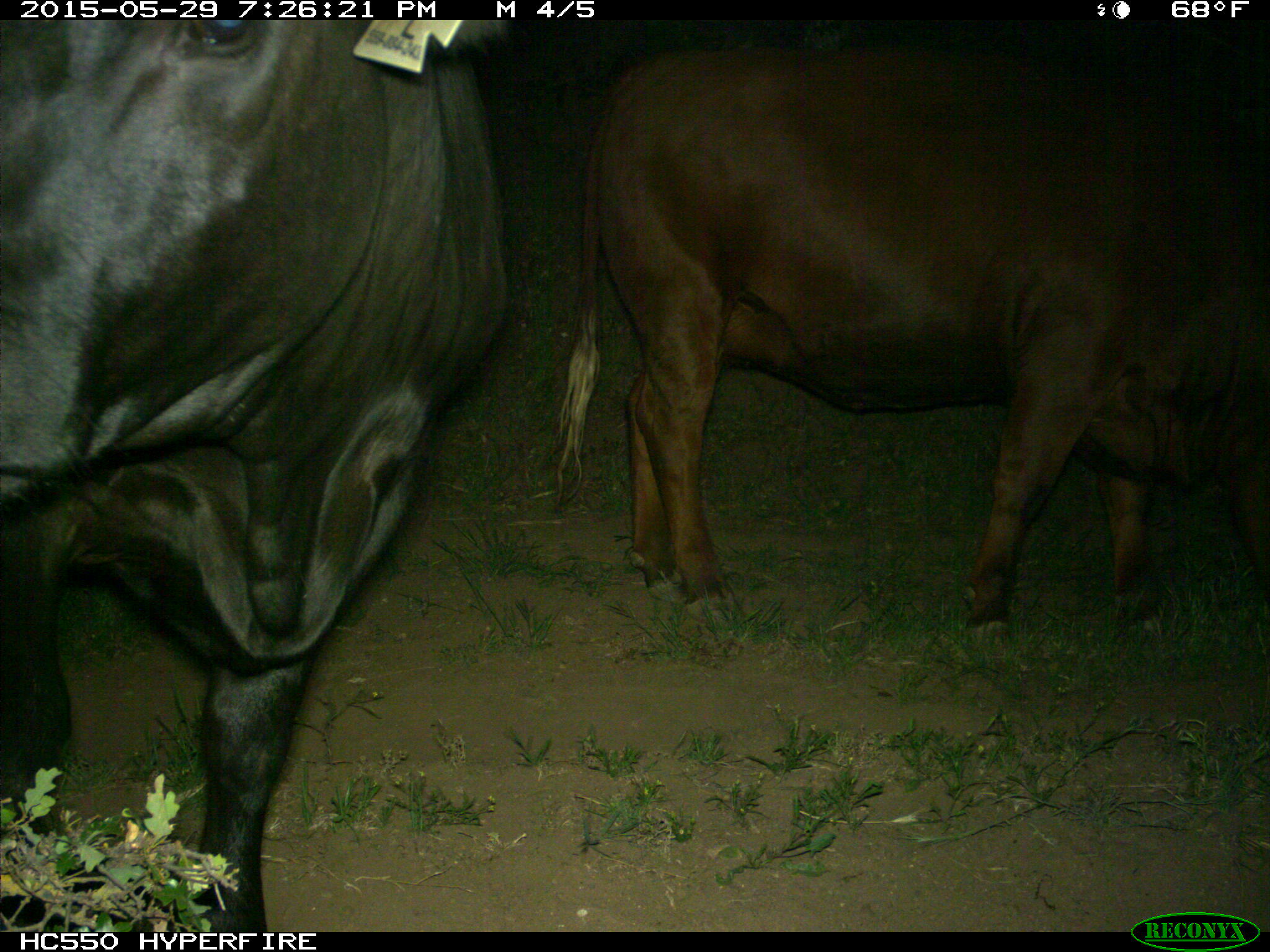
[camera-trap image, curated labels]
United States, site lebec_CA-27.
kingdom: Animalia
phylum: Chordata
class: Mammalia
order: Artiodactyla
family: Bovidae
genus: Bos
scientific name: Bos taurus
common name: domestic cow